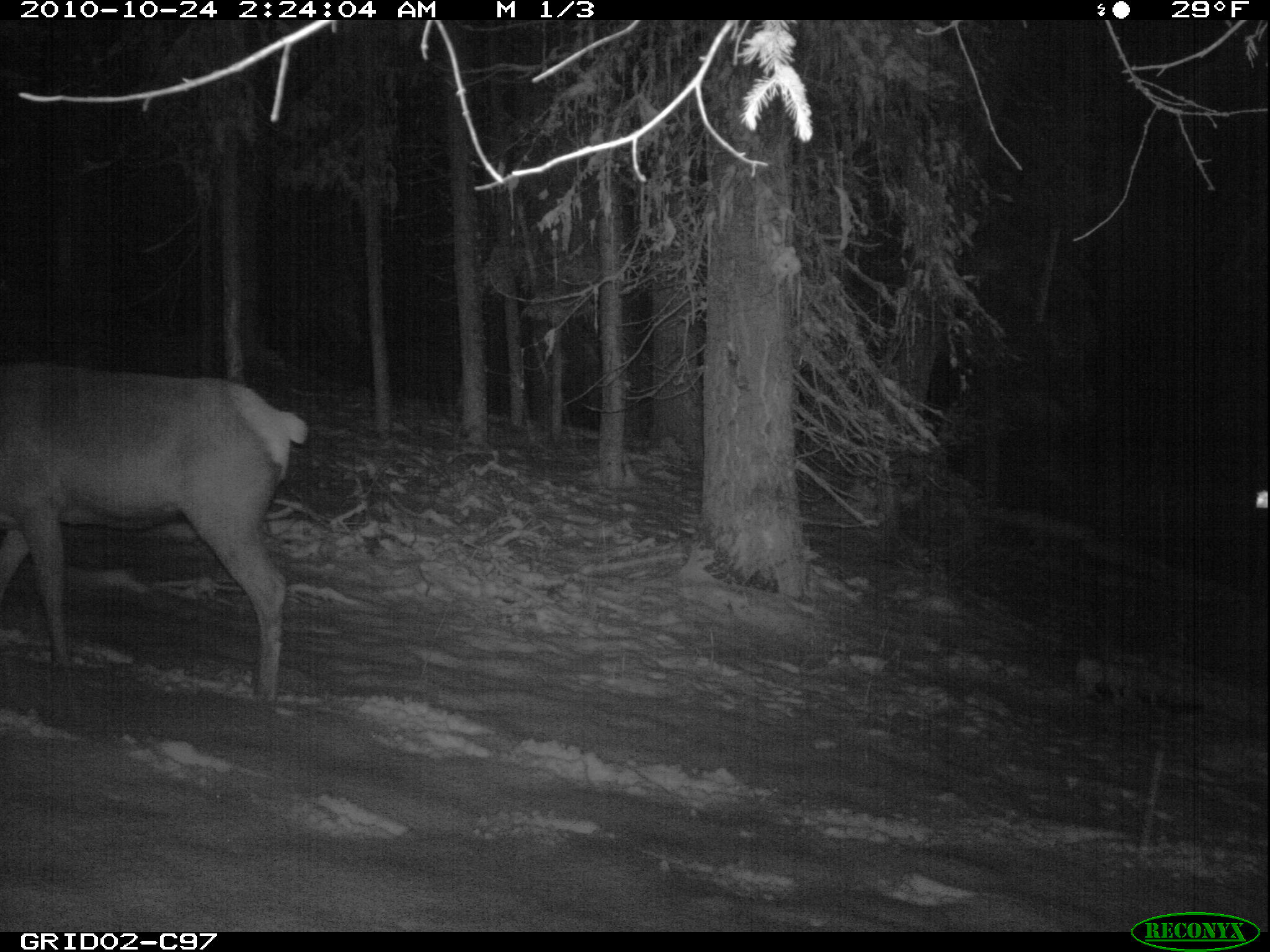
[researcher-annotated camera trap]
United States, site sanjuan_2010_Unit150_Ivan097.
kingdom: Animalia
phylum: Chordata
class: Mammalia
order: Artiodactyla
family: Cervidae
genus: Cervus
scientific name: Cervus elaphus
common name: red deer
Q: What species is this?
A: Cervus elaphus (red deer).